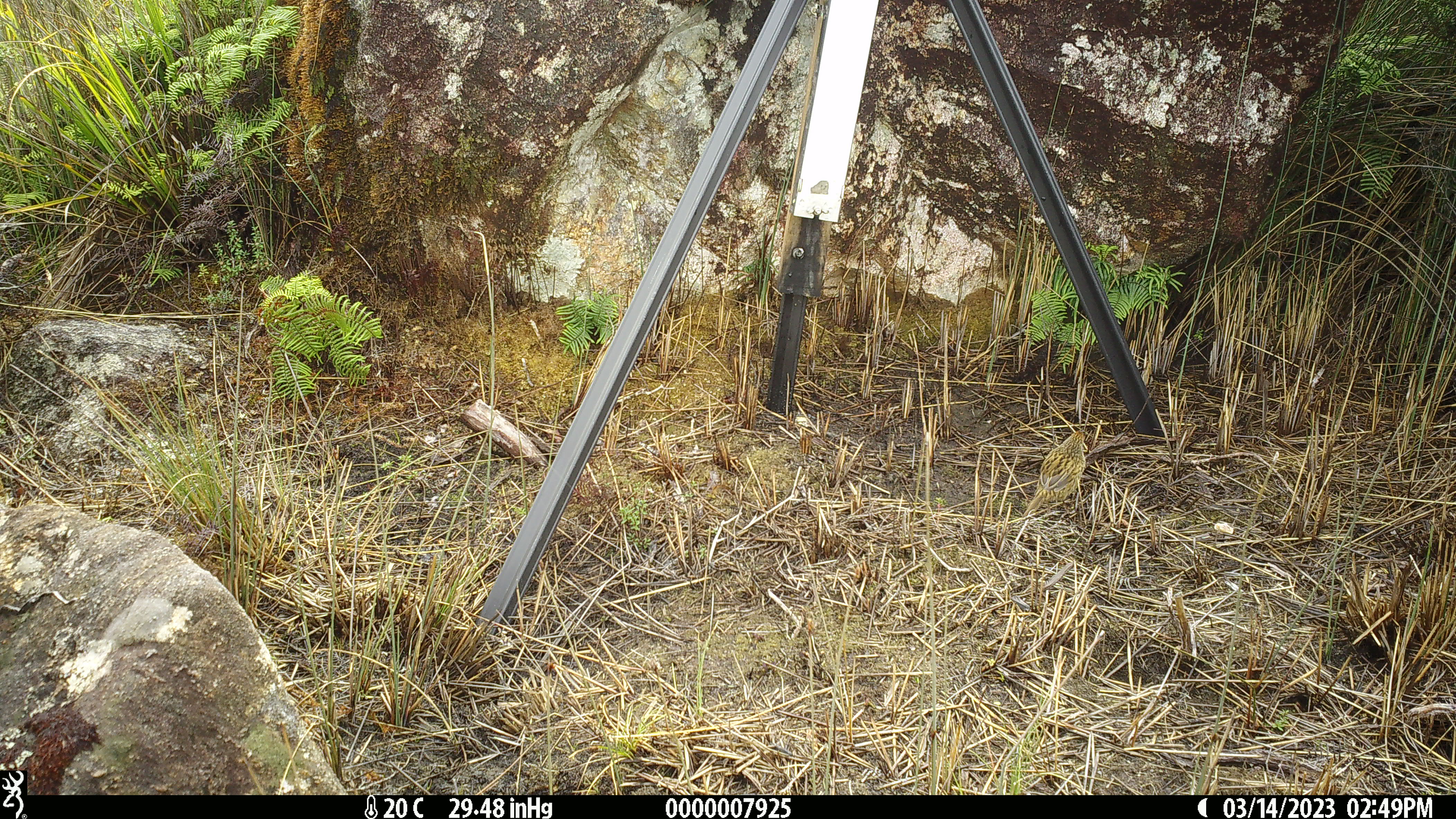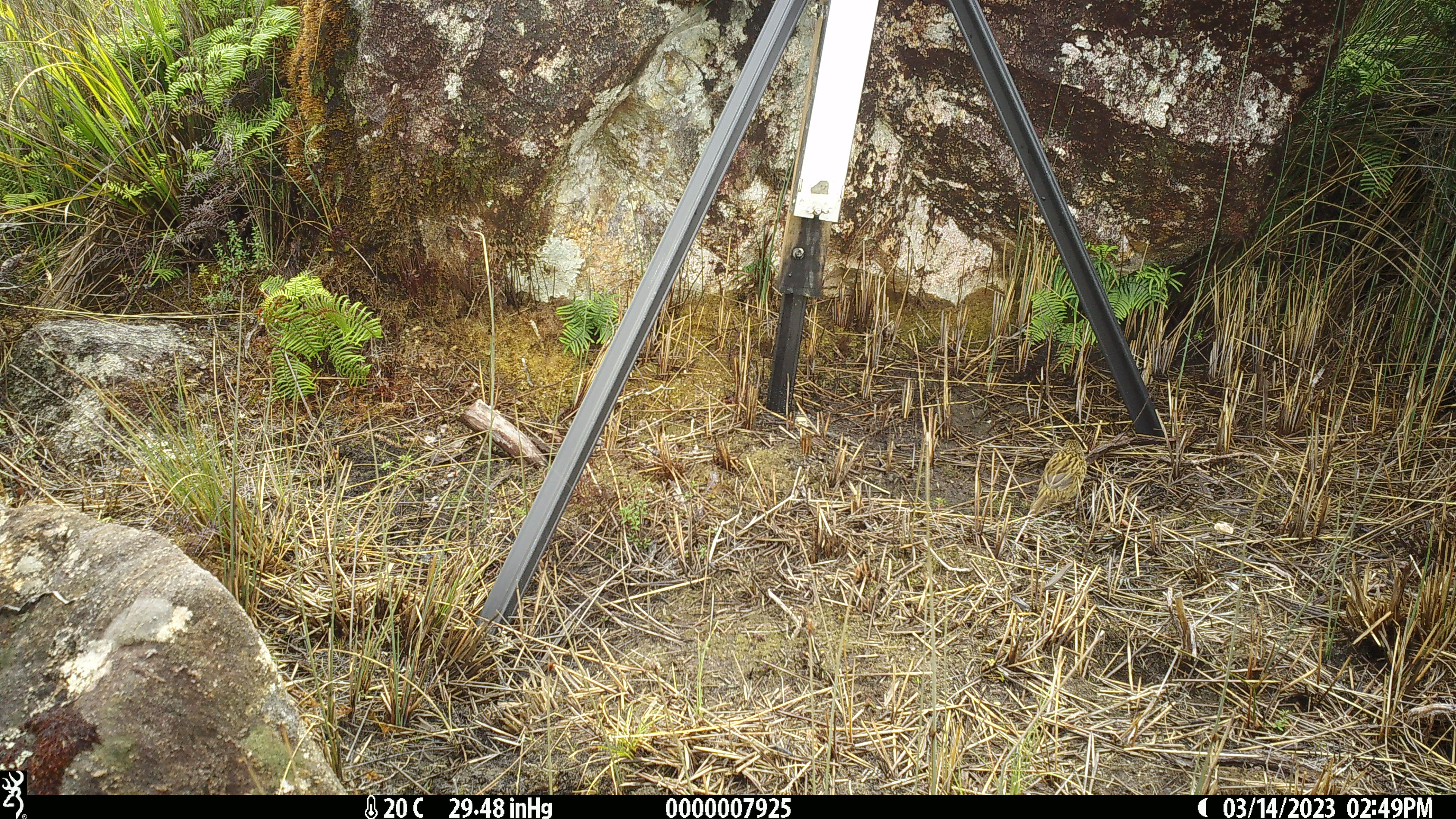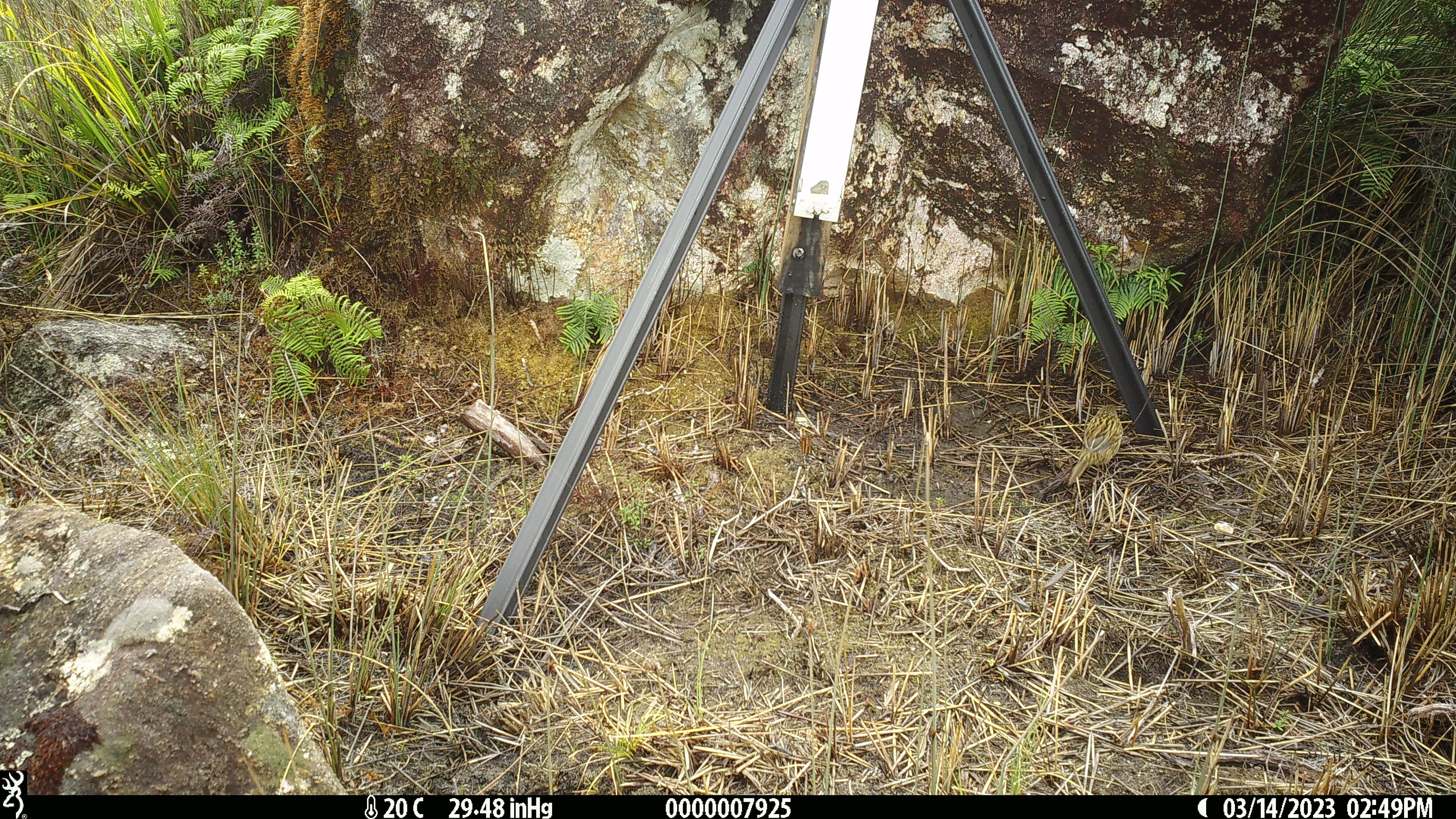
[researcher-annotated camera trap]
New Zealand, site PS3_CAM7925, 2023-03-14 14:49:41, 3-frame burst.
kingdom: Animalia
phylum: Chordata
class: Aves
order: Passeriformes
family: Locustellidae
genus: Megalurus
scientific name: Bowdleria punctata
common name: new zealand fernbird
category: fernbird